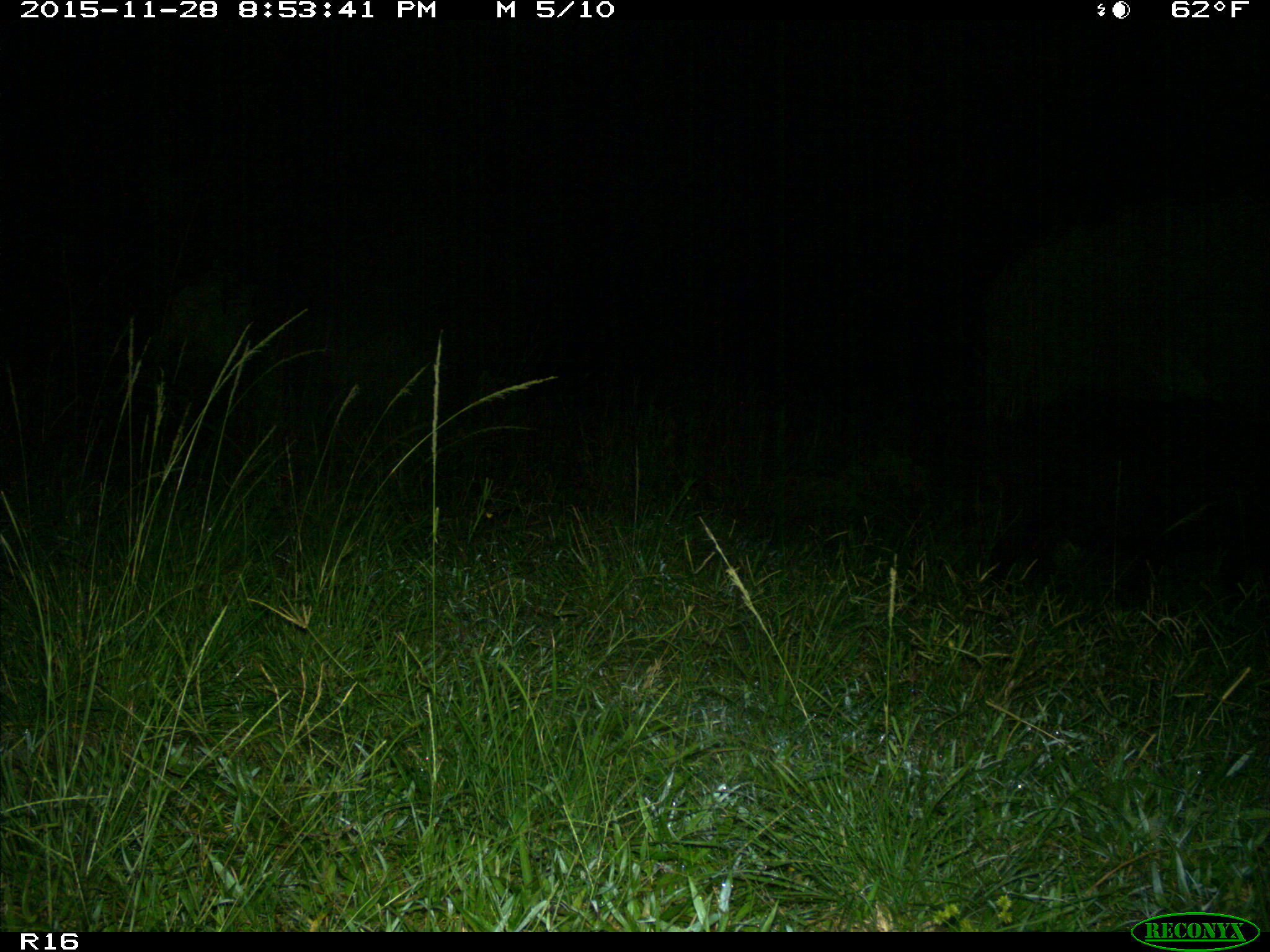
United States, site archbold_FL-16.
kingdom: Animalia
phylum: Chordata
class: Mammalia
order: Artiodactyla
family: Suidae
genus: Sus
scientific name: Sus scrofa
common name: wild boar